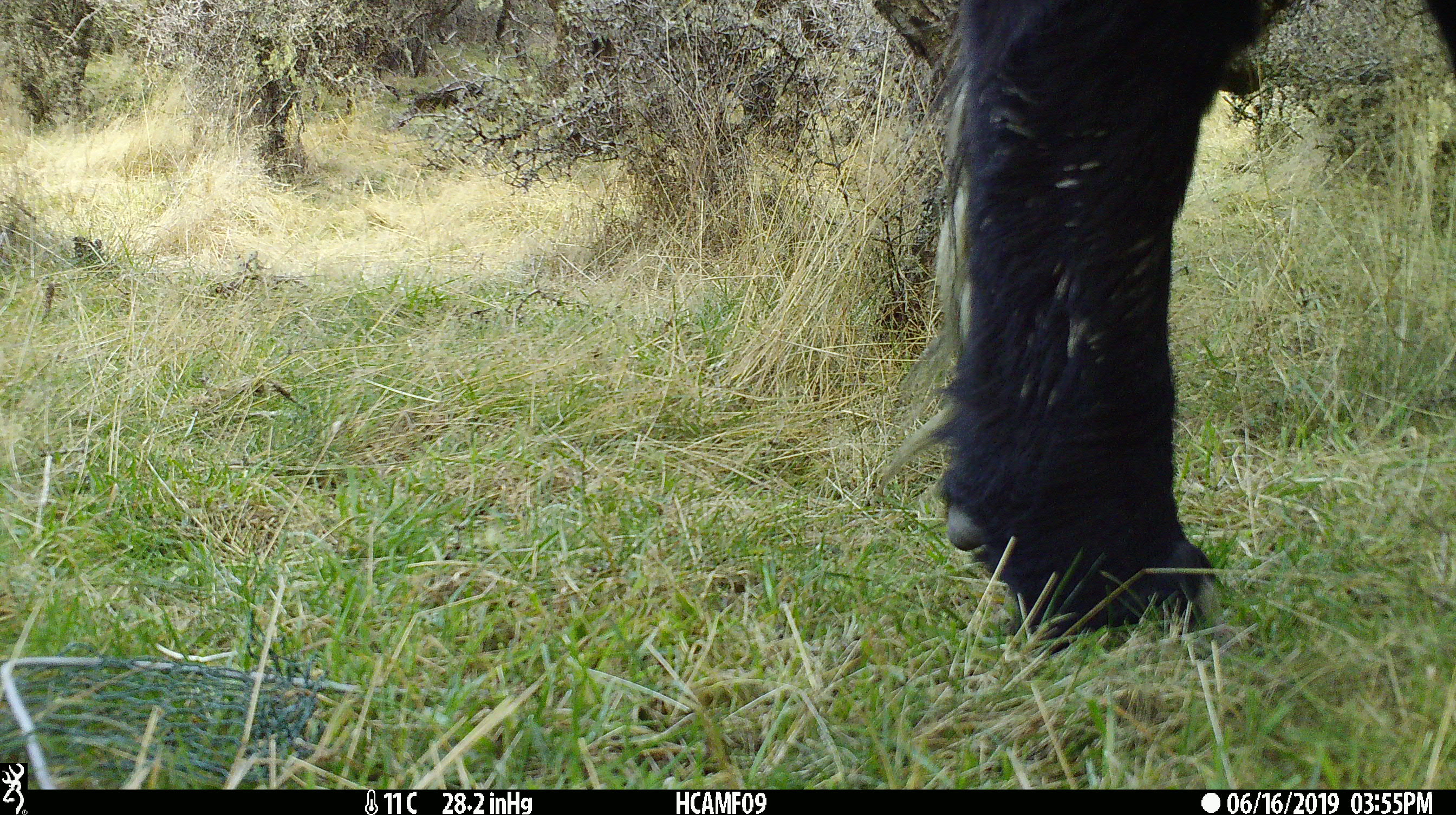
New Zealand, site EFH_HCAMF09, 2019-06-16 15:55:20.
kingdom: Animalia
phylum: Chordata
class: Mammalia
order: Artiodactyla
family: Bovidae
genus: Bos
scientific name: Bos taurus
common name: domestic cow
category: cow